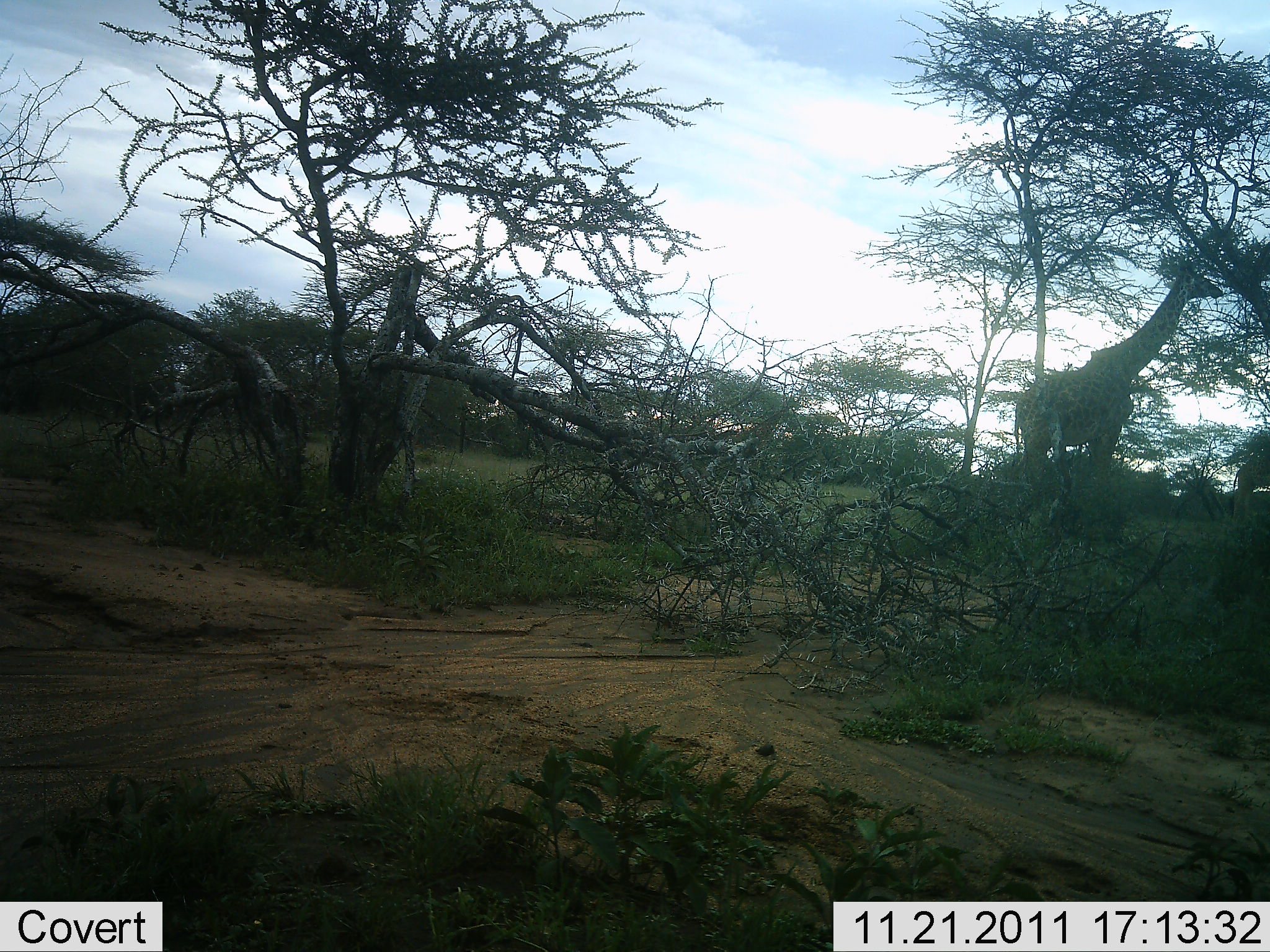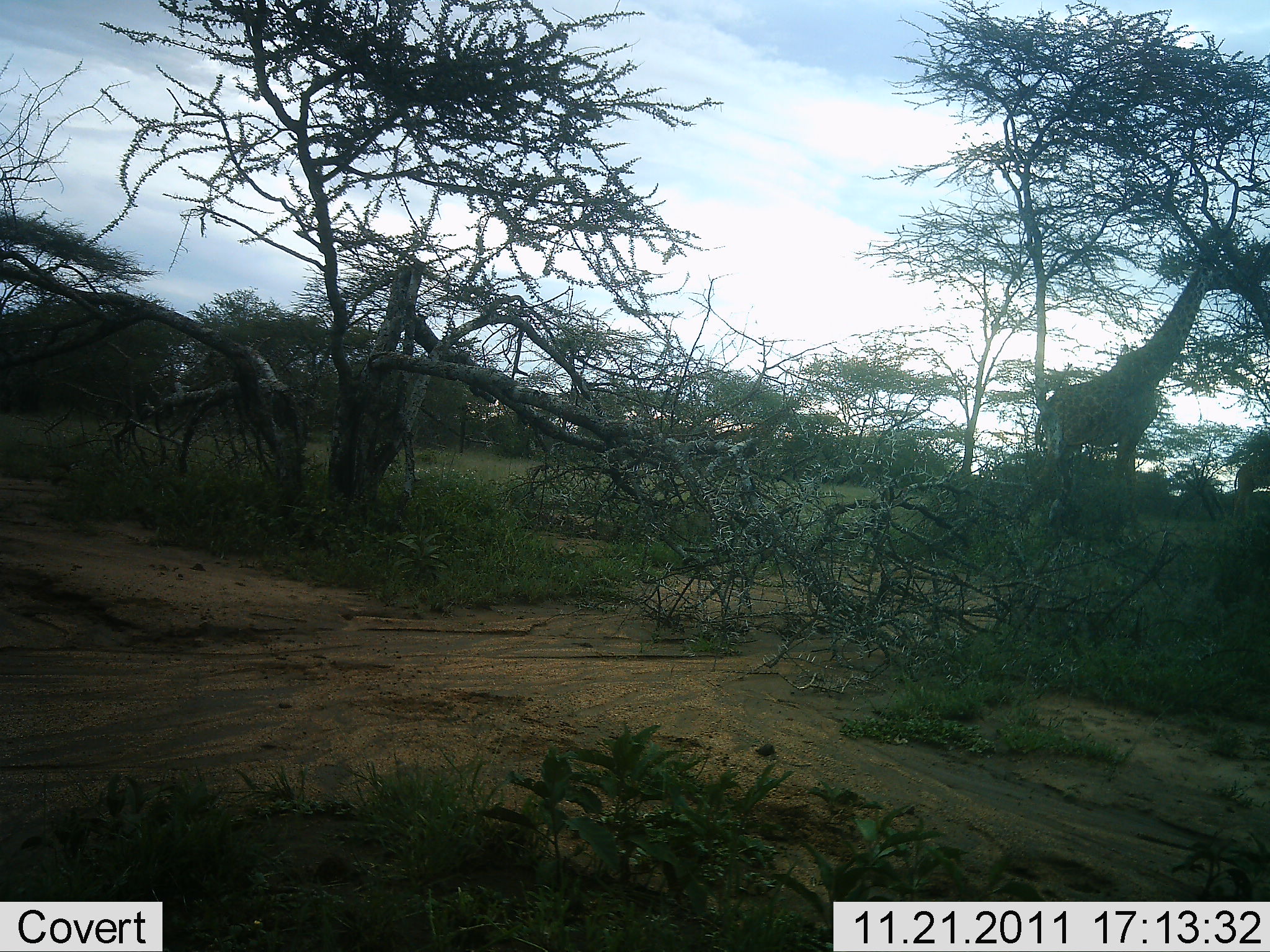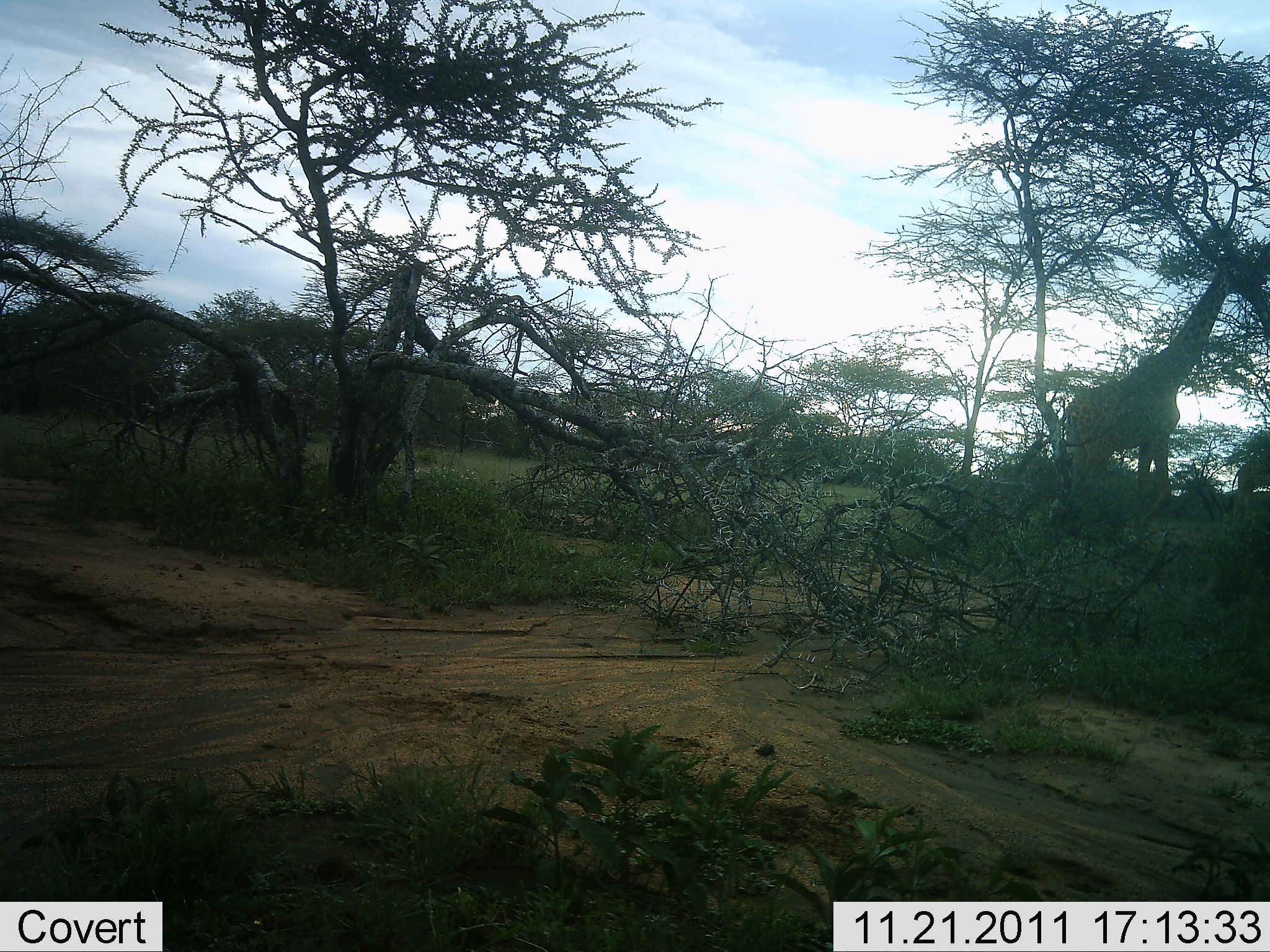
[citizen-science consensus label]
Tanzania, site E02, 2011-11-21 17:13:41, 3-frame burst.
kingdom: Animalia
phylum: Chordata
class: Mammalia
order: Artiodactyla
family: Giraffidae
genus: Giraffa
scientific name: Giraffa camelopardalis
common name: giraffe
Giraffe (Giraffa camelopardalis), count 1. Behavior (volunteer vote fractions): standing 39%, resting 0%, moving 56%, interacting 0%. Young present (vote fraction): 0%. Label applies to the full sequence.